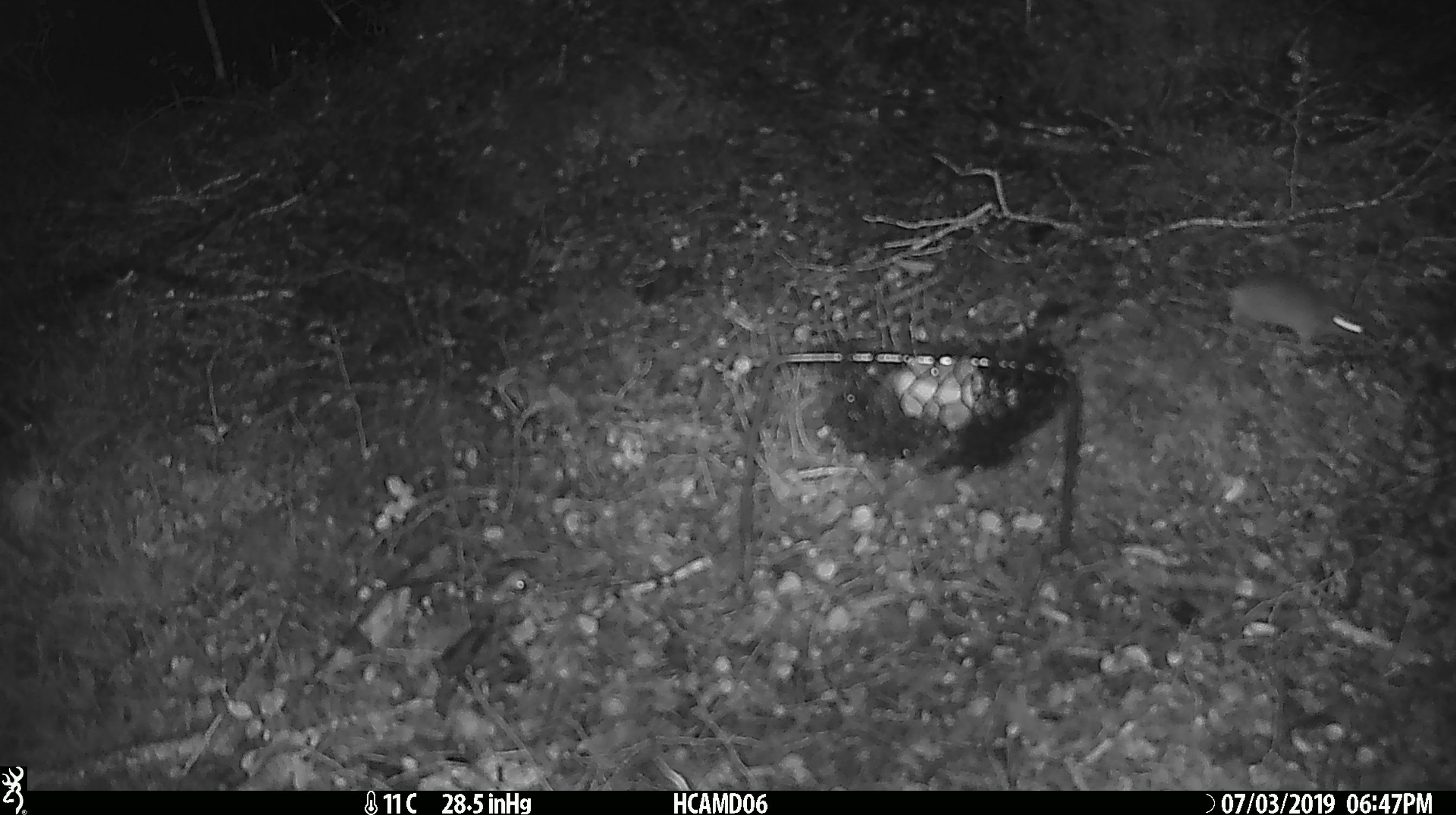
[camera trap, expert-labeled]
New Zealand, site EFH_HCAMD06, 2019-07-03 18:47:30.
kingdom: Animalia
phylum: Chordata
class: Mammalia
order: Rodentia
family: Muridae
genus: Mus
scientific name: Mus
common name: mouse